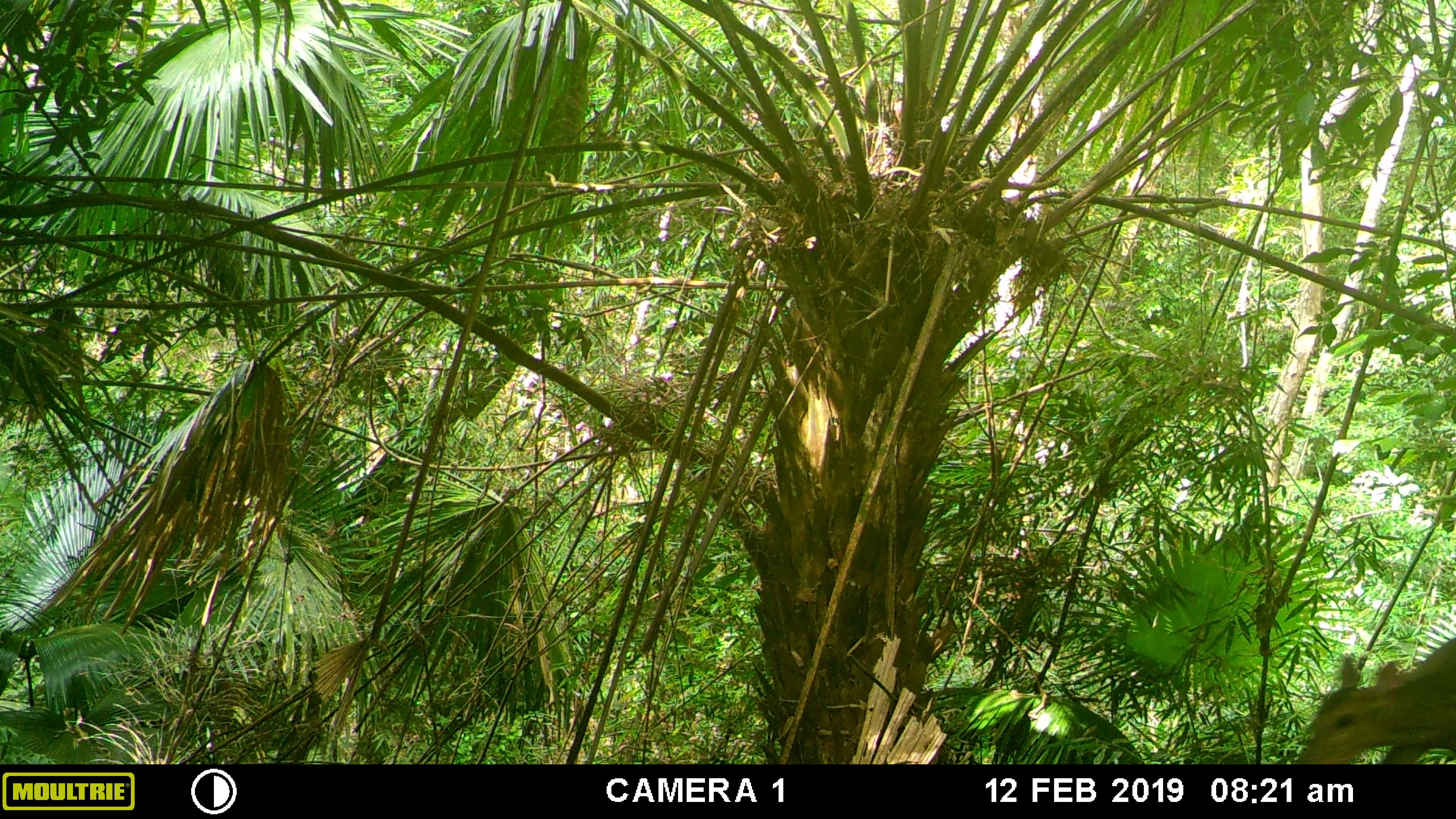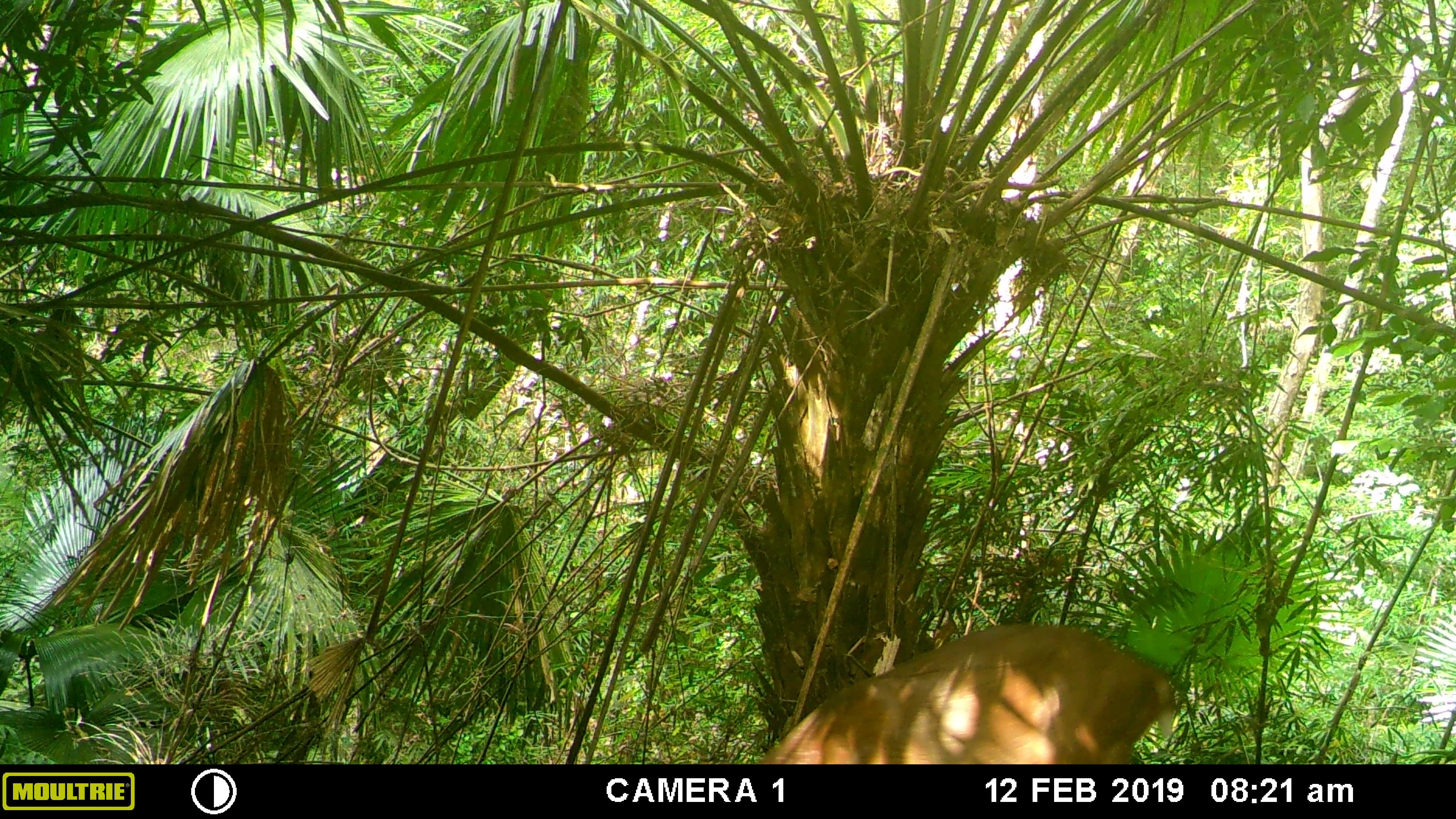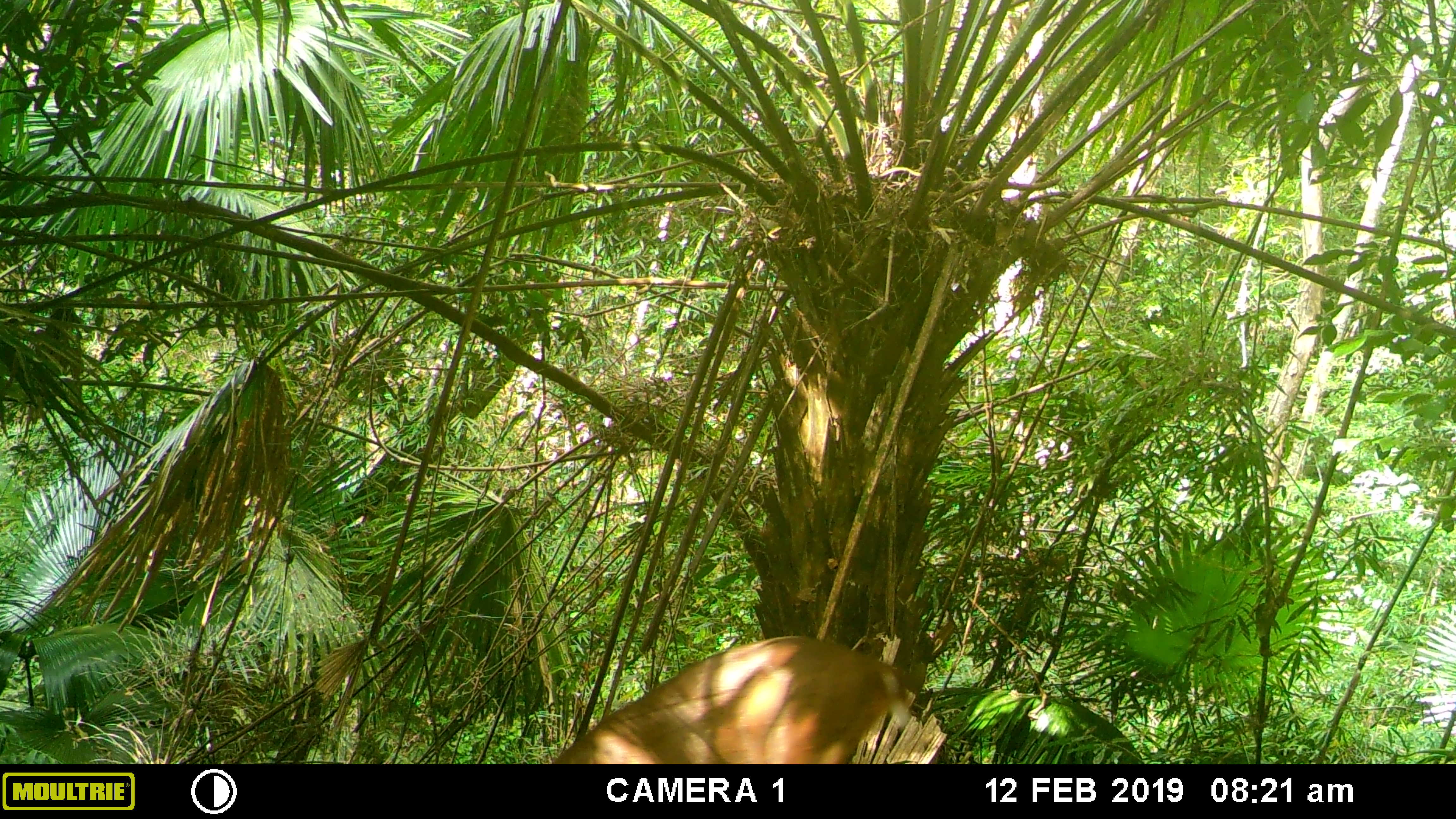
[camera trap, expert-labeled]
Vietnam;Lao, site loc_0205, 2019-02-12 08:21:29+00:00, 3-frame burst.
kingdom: Animalia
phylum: Chordata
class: Mammalia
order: Artiodactyla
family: Cervidae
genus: Muntiacus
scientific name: Muntiacus vuquangensis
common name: large-antlered muntjac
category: large antlered muntjac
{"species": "large antlered muntjac (large-antlered muntjac) (Muntiacus vuquangensis)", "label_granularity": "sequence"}